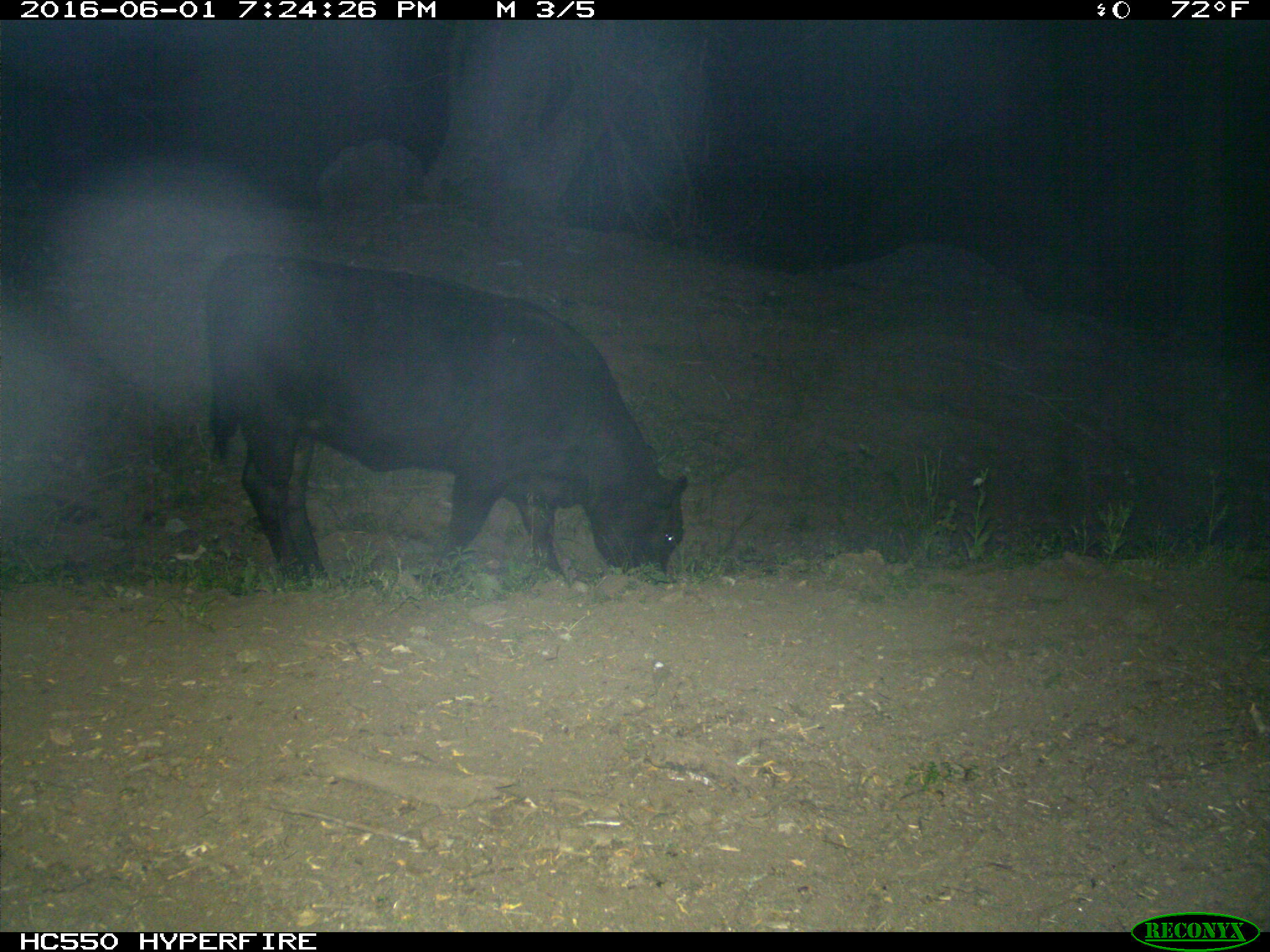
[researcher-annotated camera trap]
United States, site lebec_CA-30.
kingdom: Animalia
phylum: Chordata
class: Mammalia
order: Artiodactyla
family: Bovidae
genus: Bos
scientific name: Bos taurus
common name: domestic cow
Bos taurus (domestic cow).